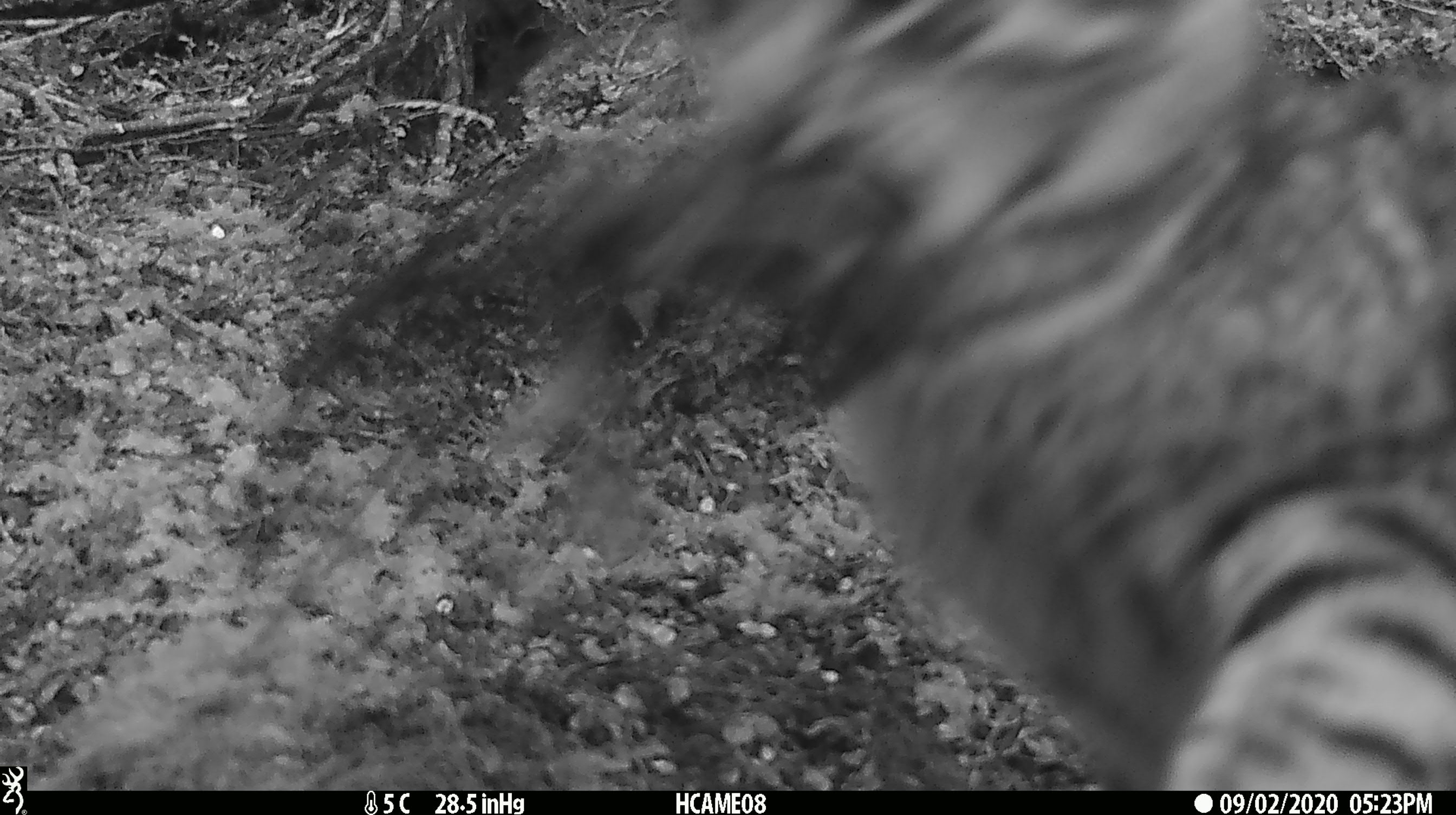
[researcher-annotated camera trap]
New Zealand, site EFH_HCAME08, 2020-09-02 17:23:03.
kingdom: Animalia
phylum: Chordata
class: Mammalia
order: Carnivora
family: Felidae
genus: Felis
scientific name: Felis catus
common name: domestic cat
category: cat